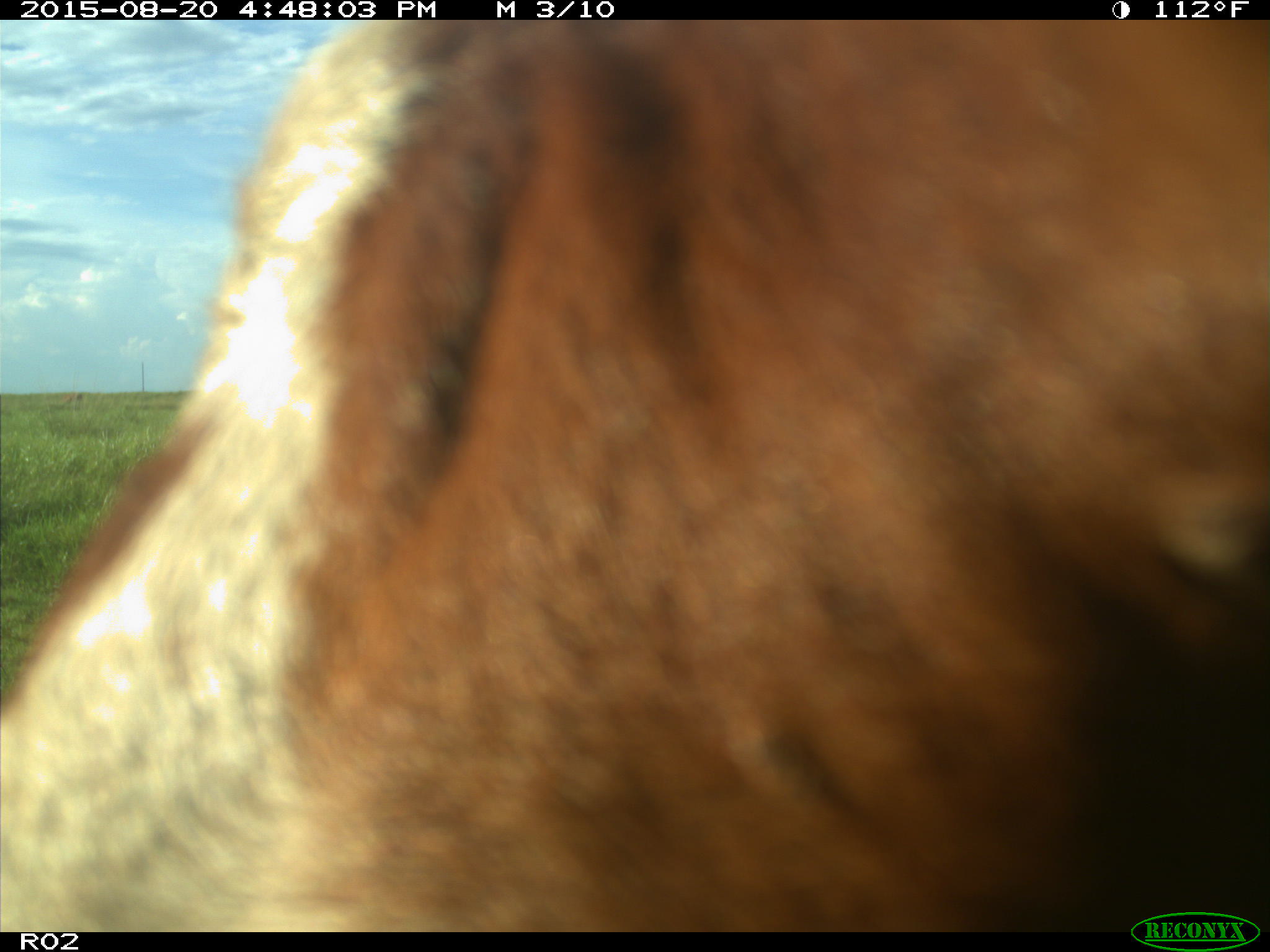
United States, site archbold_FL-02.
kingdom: Animalia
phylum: Chordata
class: Mammalia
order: Artiodactyla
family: Bovidae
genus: Bos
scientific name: Bos taurus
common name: domestic cow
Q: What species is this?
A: Bos taurus (domestic cow).